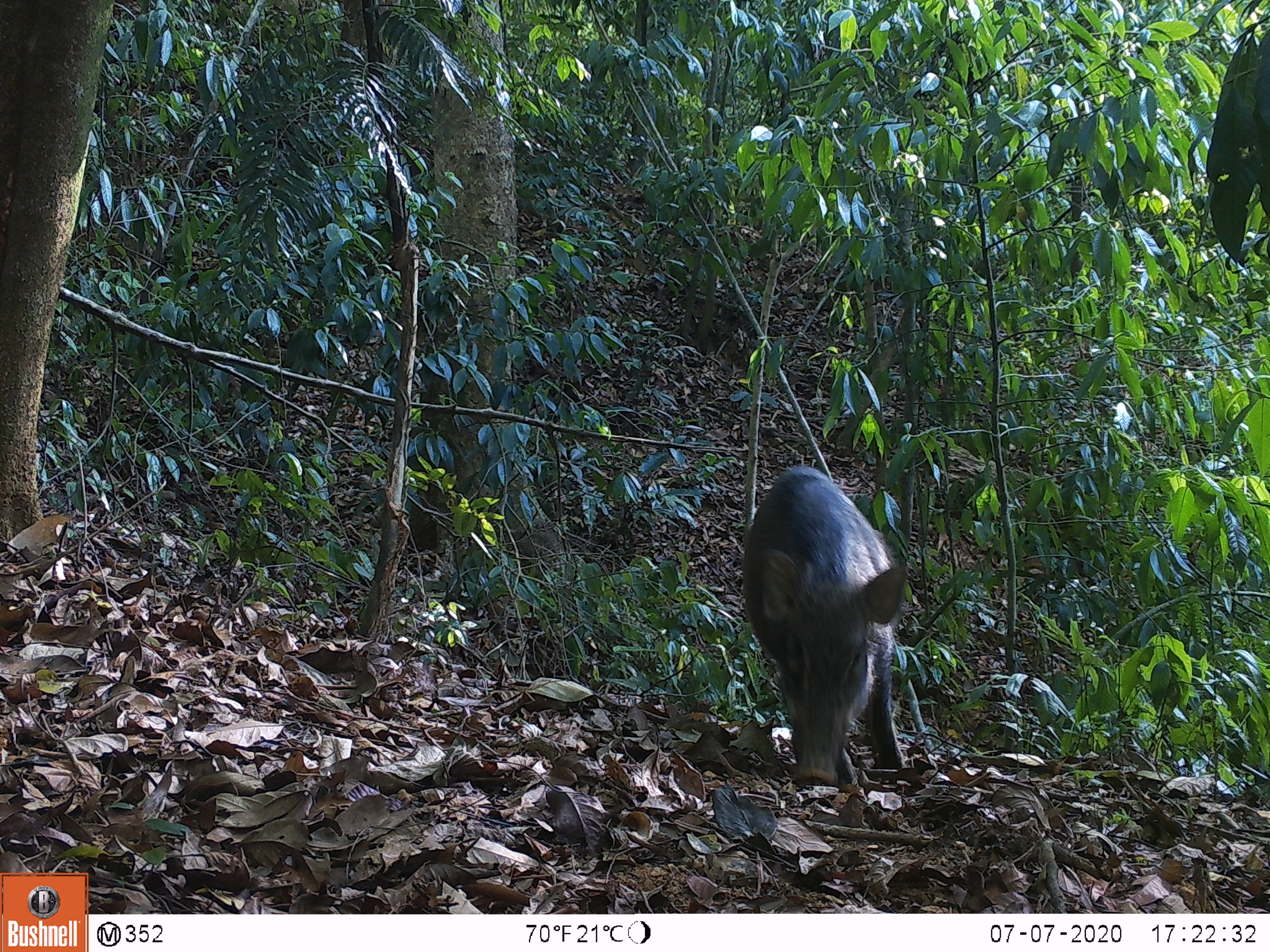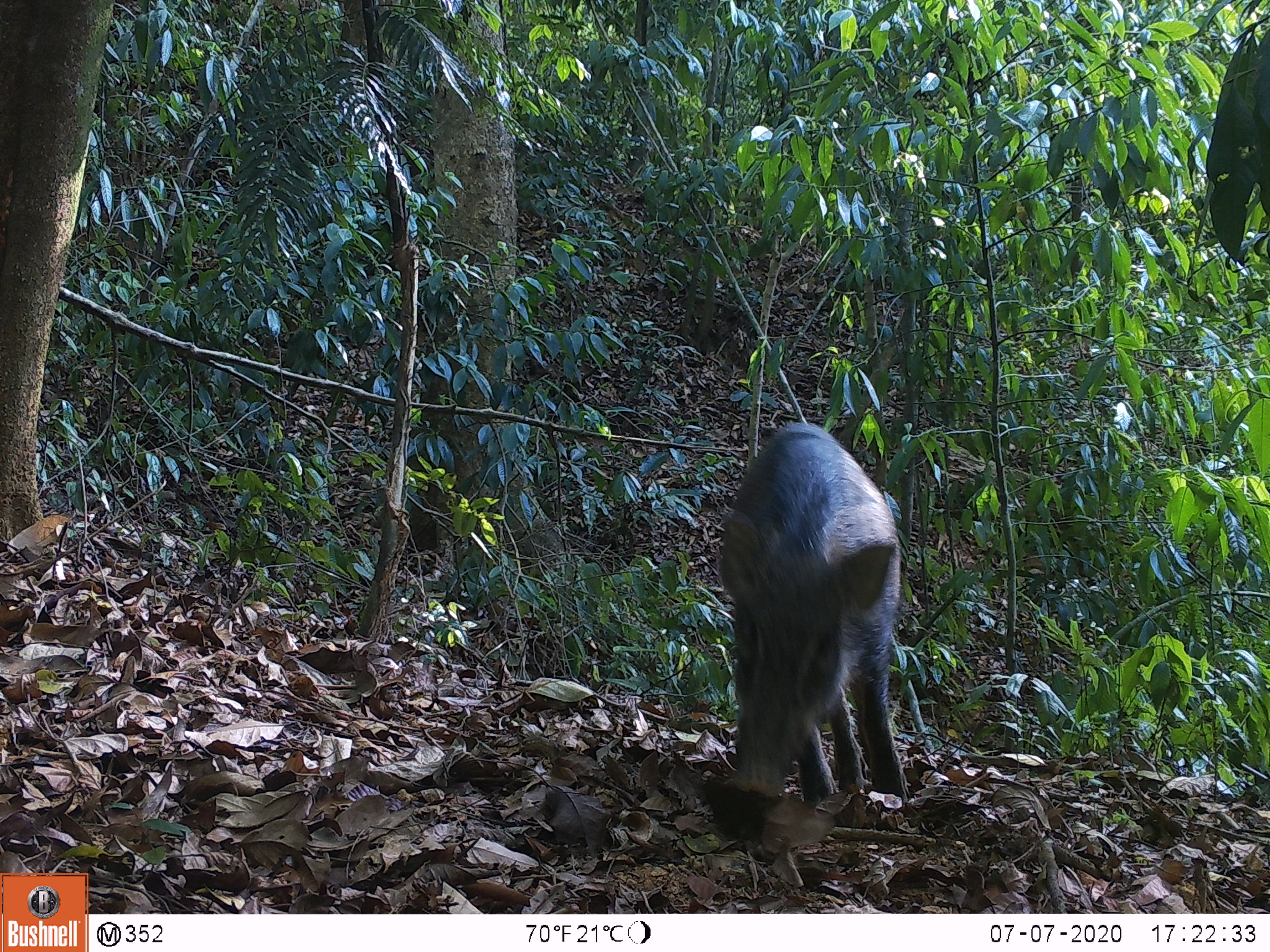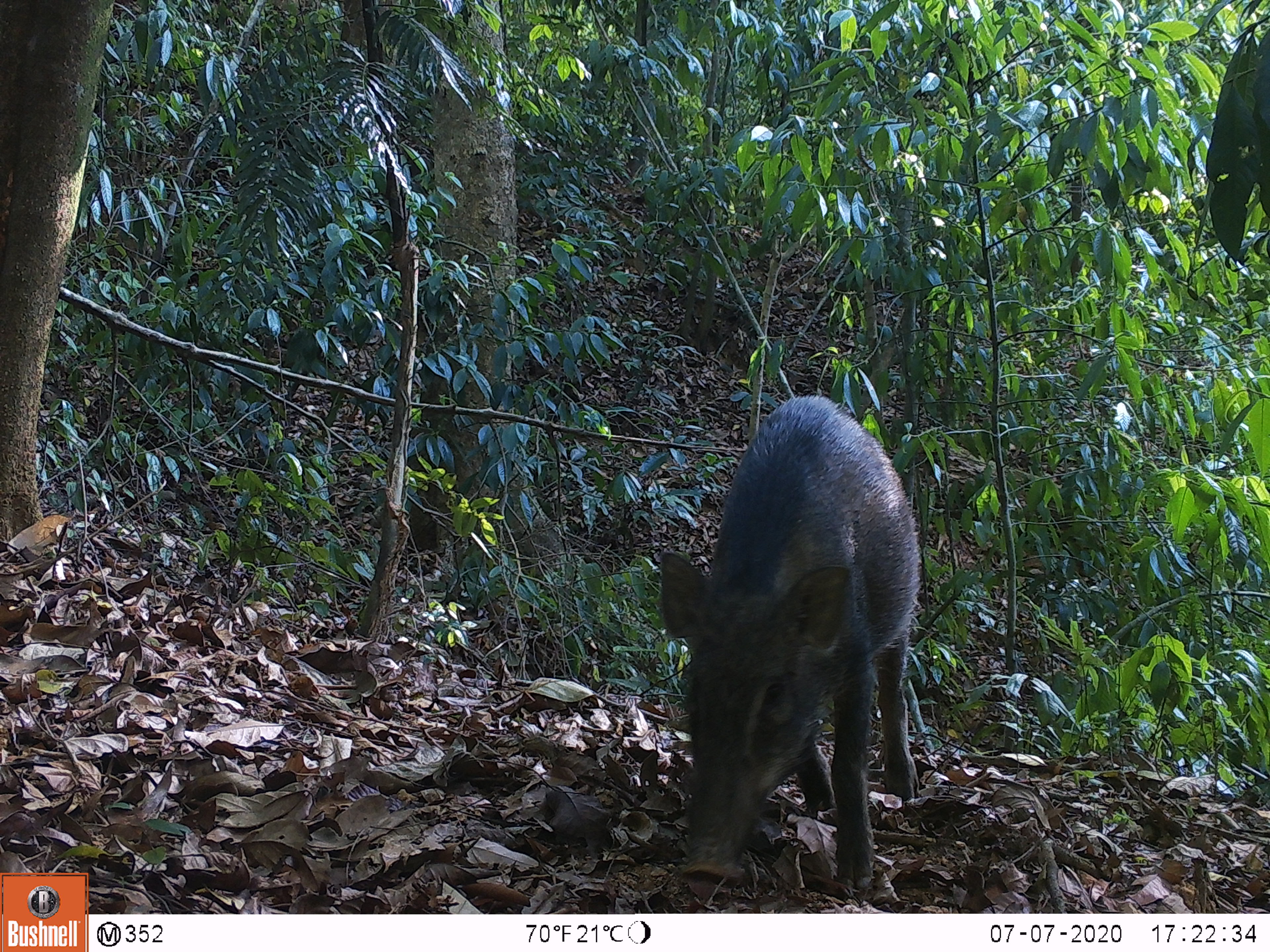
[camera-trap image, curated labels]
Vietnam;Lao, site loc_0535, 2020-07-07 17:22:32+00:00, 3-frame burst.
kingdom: Animalia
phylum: Chordata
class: Mammalia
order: Artiodactyla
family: Suidae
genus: Sus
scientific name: Sus scrofa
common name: eurasian wild pig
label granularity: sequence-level